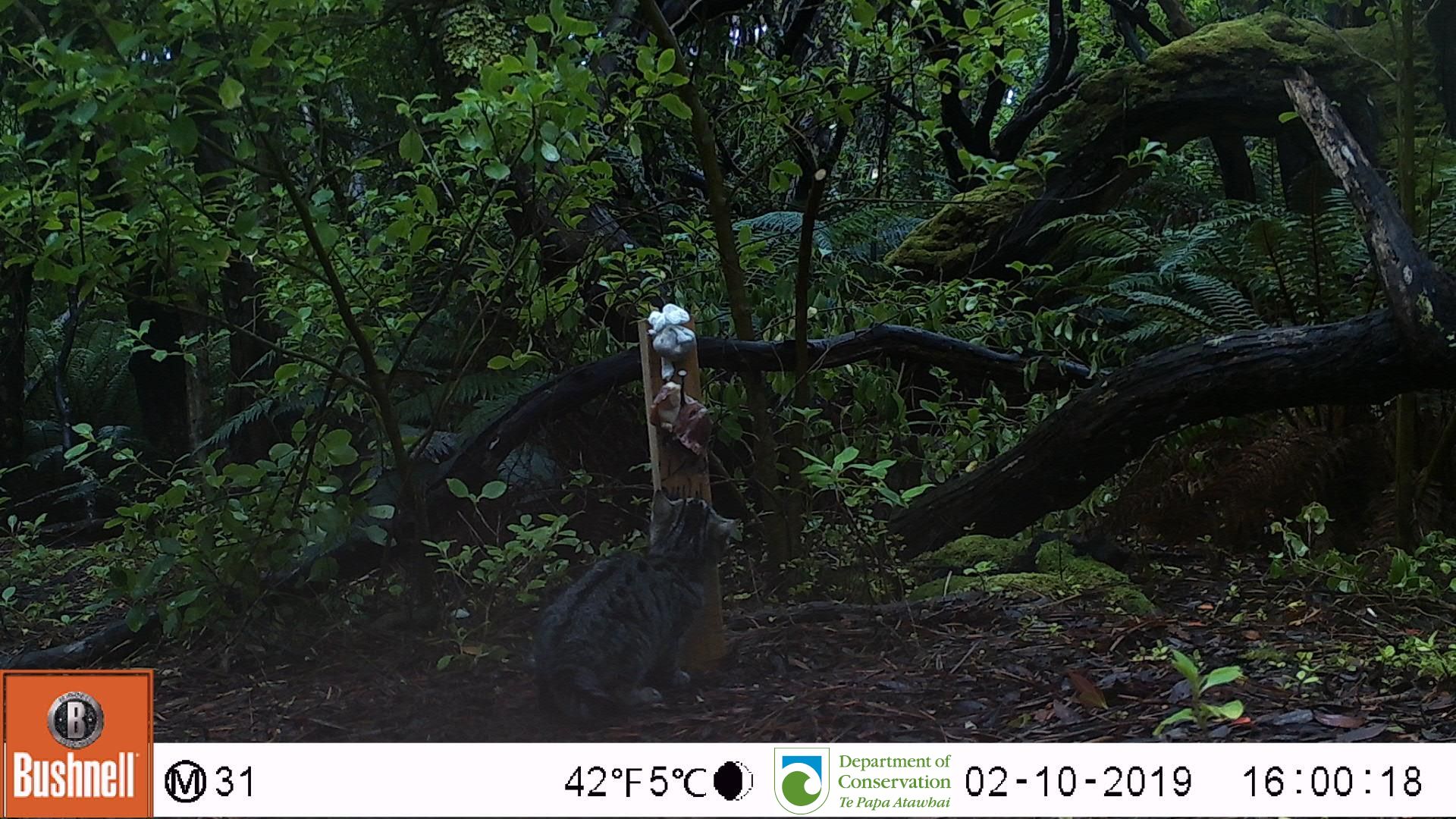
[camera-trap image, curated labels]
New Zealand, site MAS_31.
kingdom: Animalia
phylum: Chordata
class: Mammalia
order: Carnivora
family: Felidae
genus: Felis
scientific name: Felis catus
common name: domestic cat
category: cat